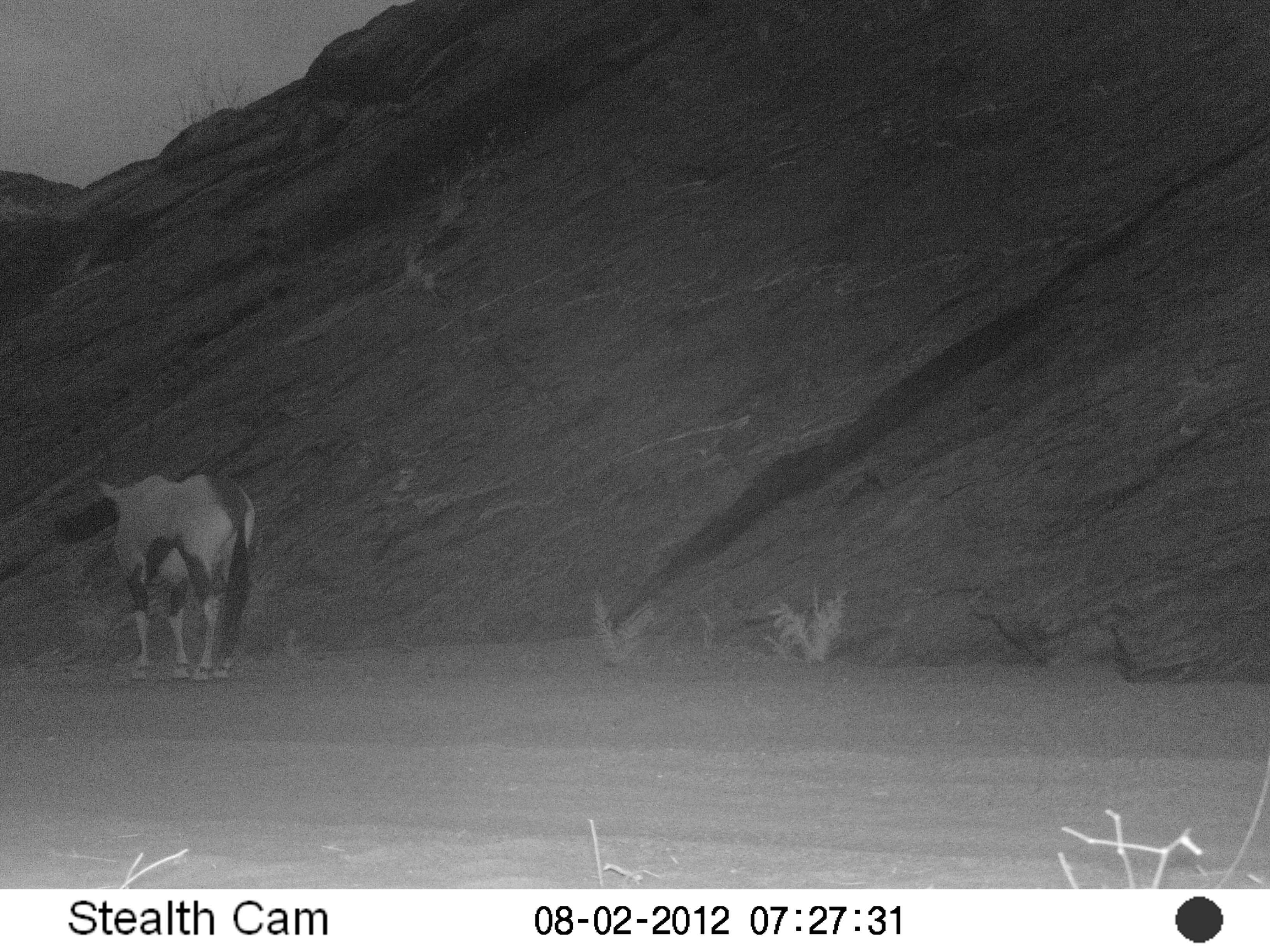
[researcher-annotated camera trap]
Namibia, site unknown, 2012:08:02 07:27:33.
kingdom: Animalia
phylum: Chordata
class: Mammalia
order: Artiodactyla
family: Bovidae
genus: Oryx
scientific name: Oryx gazella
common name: gemsbok